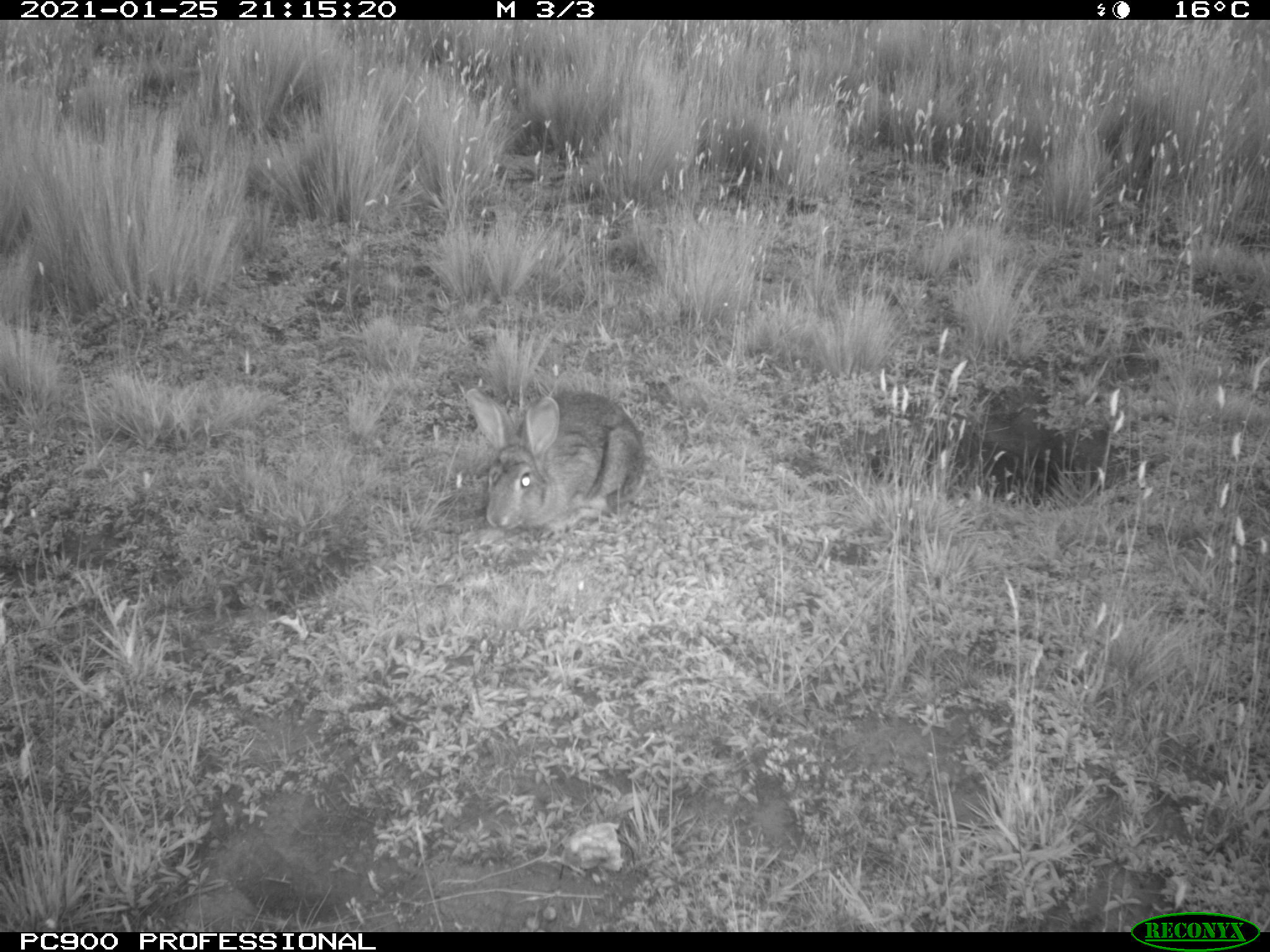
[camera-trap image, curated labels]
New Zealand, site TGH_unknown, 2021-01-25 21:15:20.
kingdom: Animalia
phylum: Chordata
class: Mammalia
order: Lagomorpha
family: Leporidae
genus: Oryctolagus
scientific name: Oryctolagus cuniculus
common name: european rabbit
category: rabbit